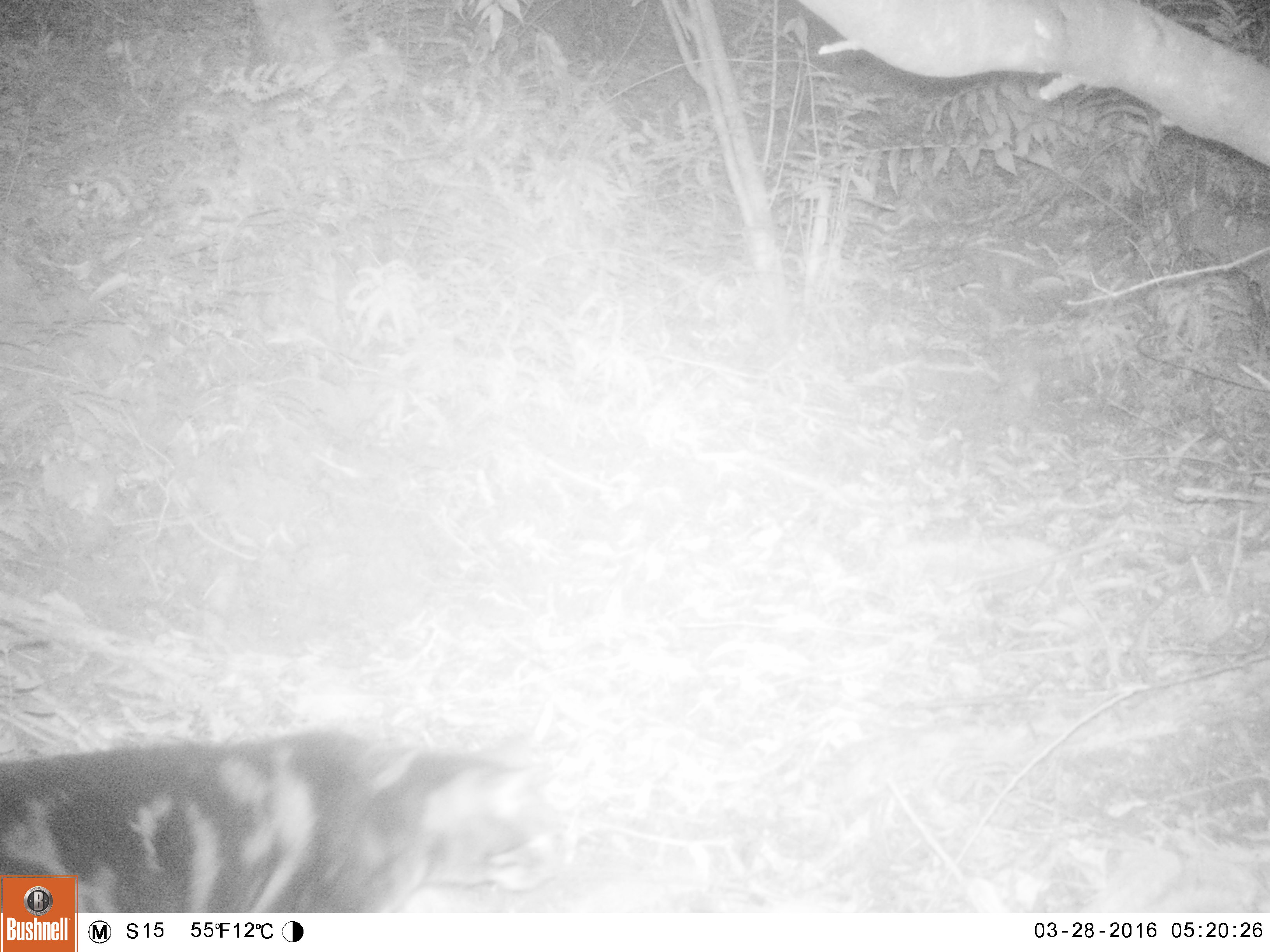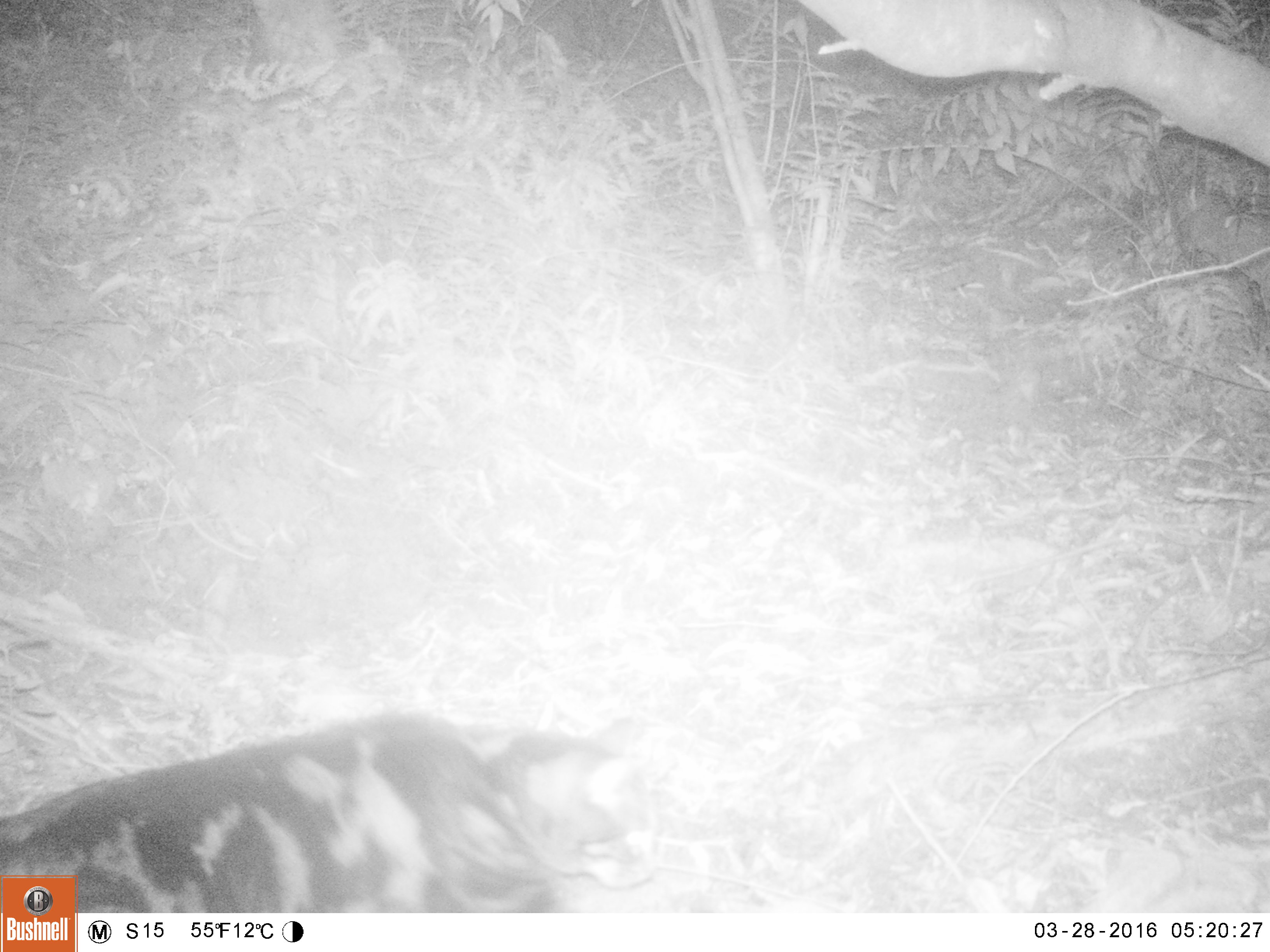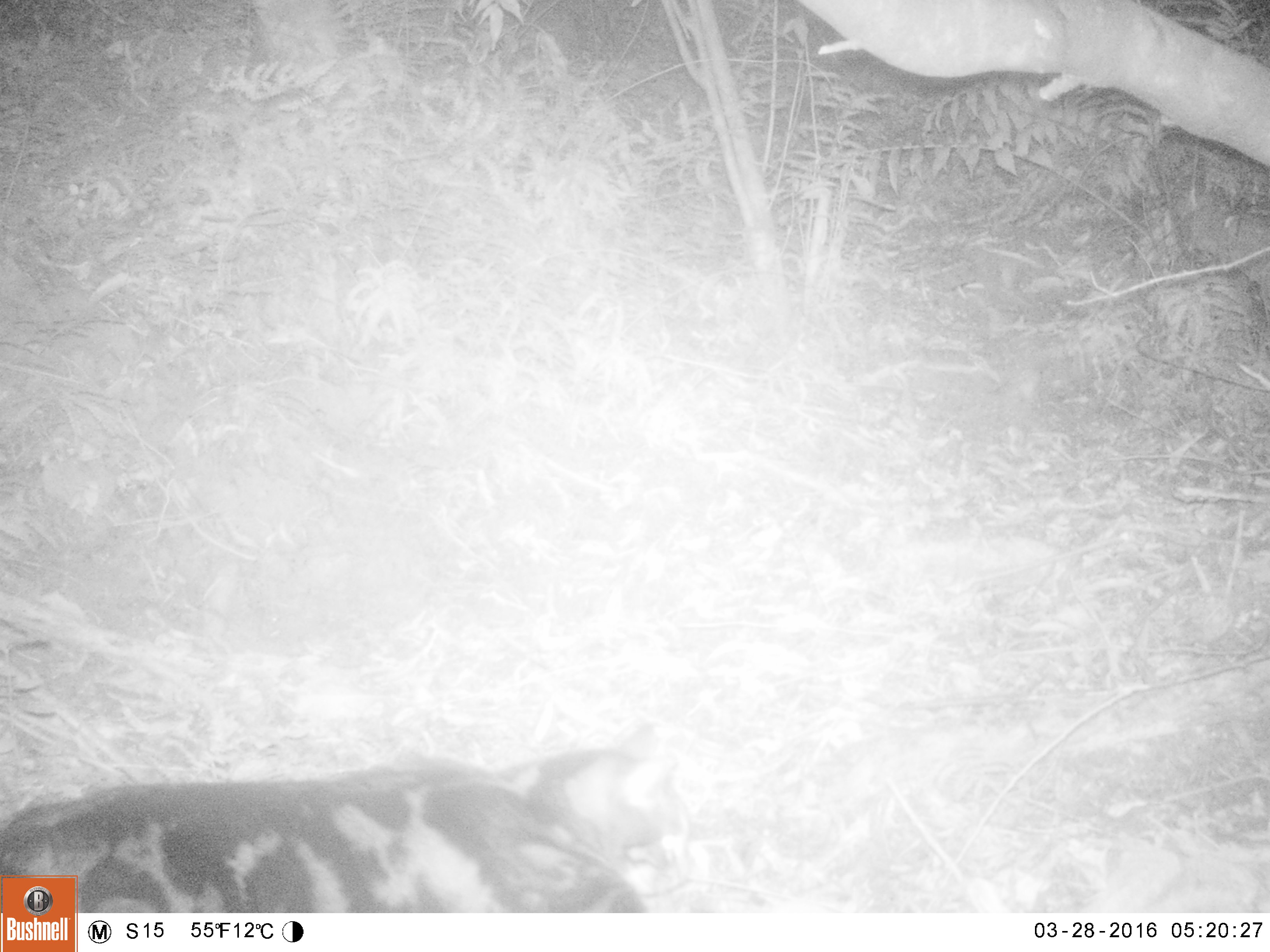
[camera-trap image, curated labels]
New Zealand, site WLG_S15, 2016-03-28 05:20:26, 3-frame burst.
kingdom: Animalia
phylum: Chordata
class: Mammalia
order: Carnivora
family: Felidae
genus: Felis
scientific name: Felis catus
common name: domestic cat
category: cat